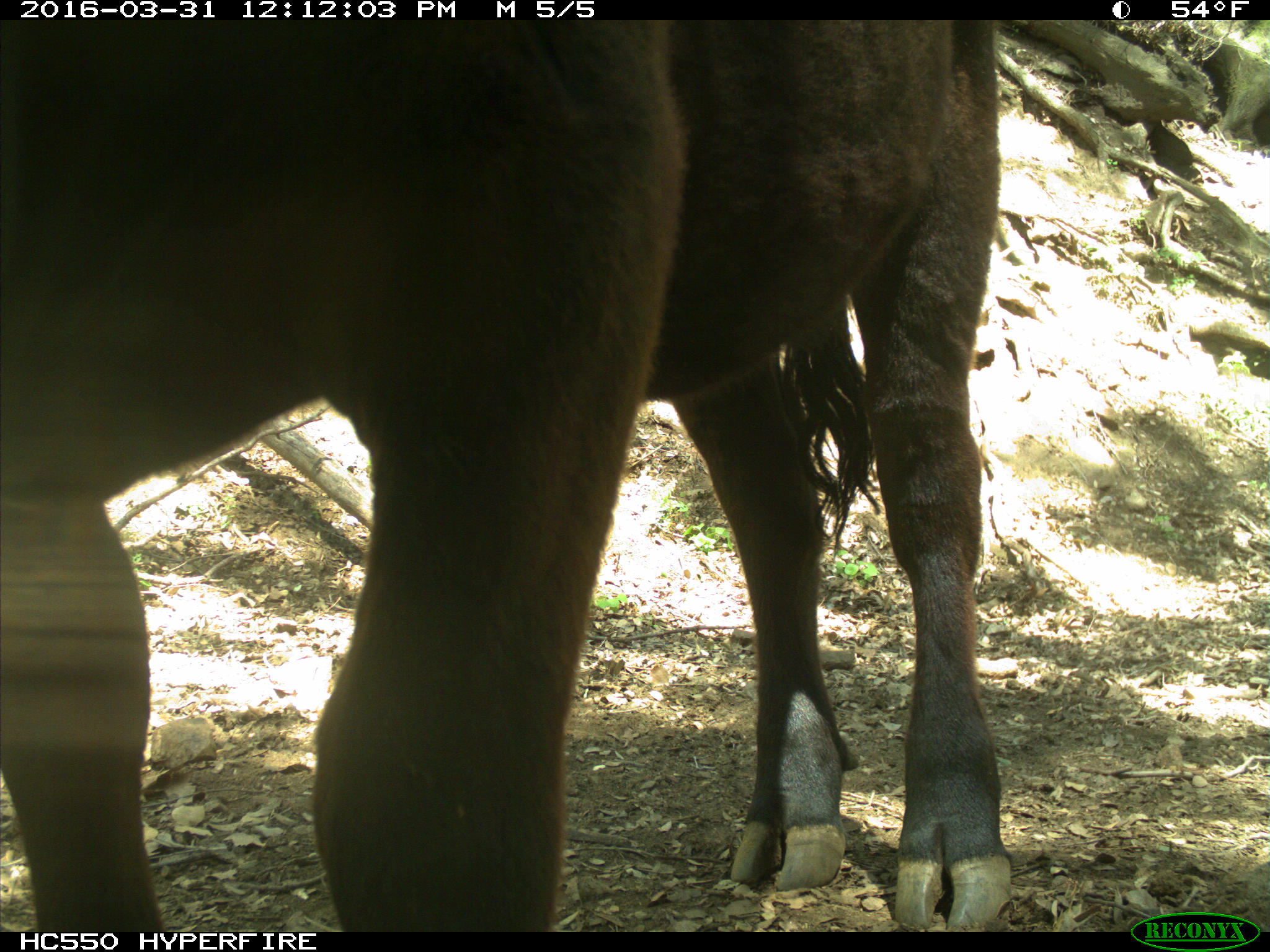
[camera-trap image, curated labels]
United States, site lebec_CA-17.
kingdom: Animalia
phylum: Chordata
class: Mammalia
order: Artiodactyla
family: Bovidae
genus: Bos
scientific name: Bos taurus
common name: domestic cow